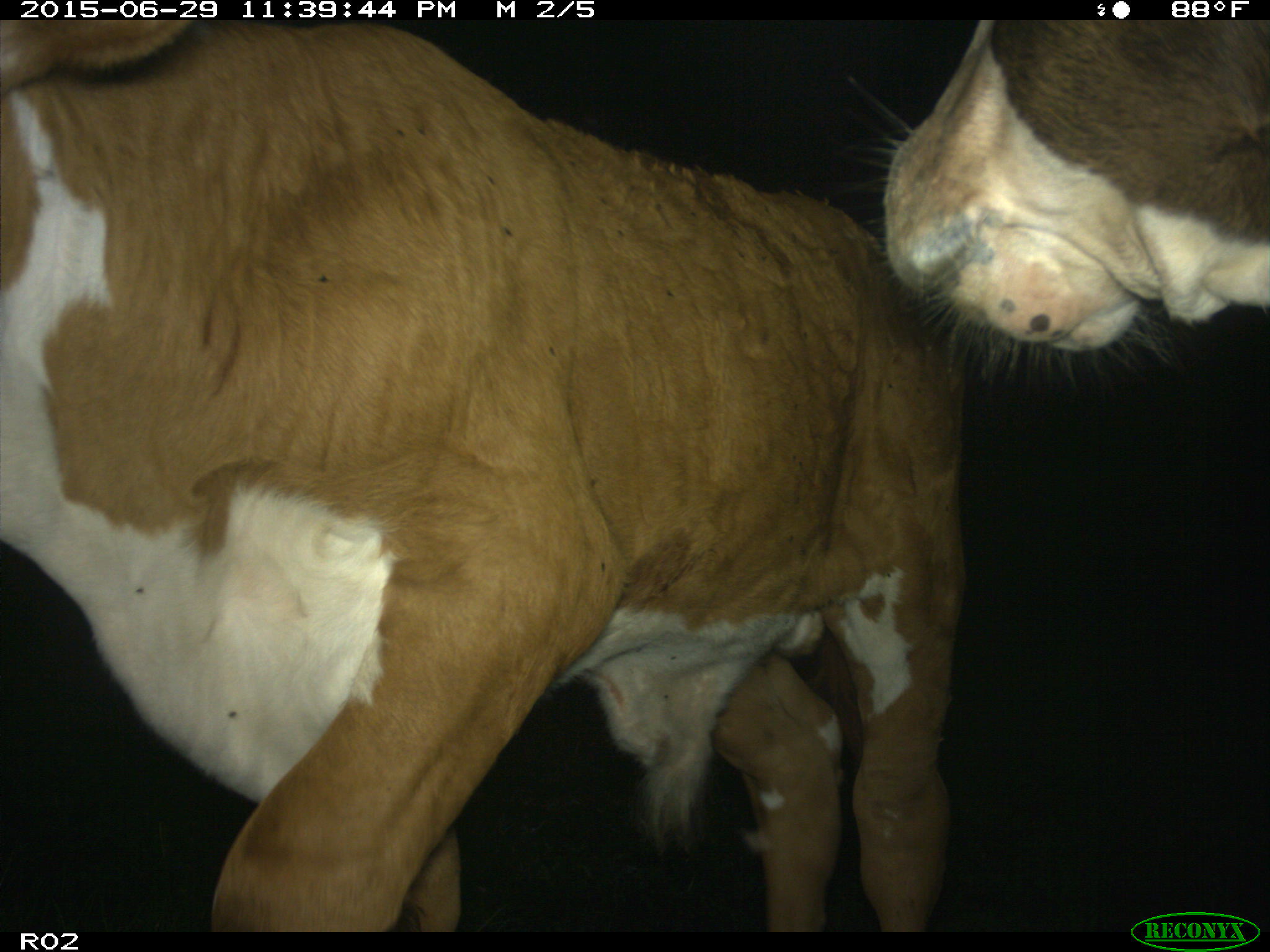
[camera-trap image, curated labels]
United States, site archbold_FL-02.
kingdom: Animalia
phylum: Chordata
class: Mammalia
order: Artiodactyla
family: Bovidae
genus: Bos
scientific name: Bos taurus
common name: domestic cow